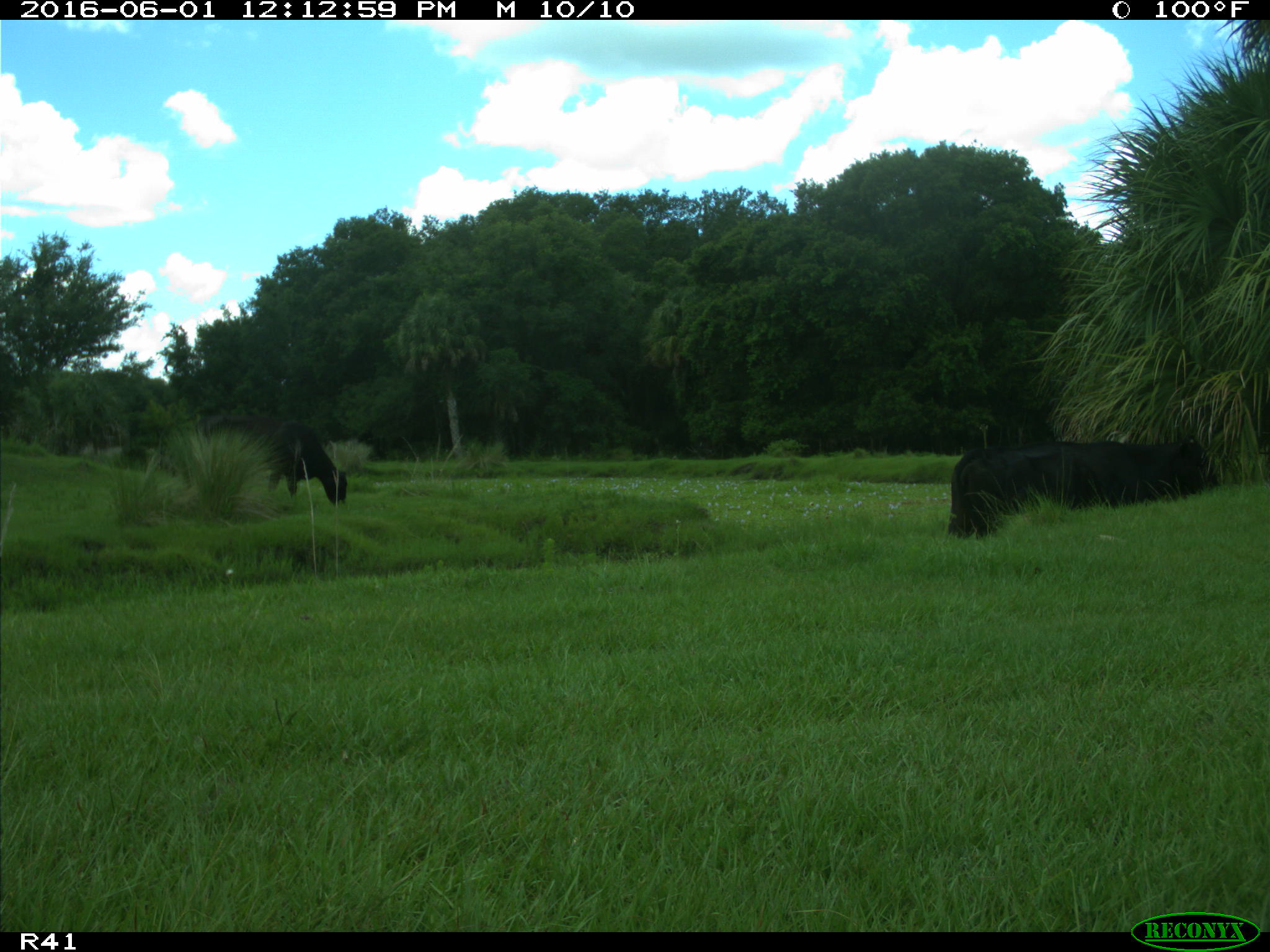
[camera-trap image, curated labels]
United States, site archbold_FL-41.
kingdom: Animalia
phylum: Chordata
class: Mammalia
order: Artiodactyla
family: Bovidae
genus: Bos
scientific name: Bos taurus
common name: domestic cow